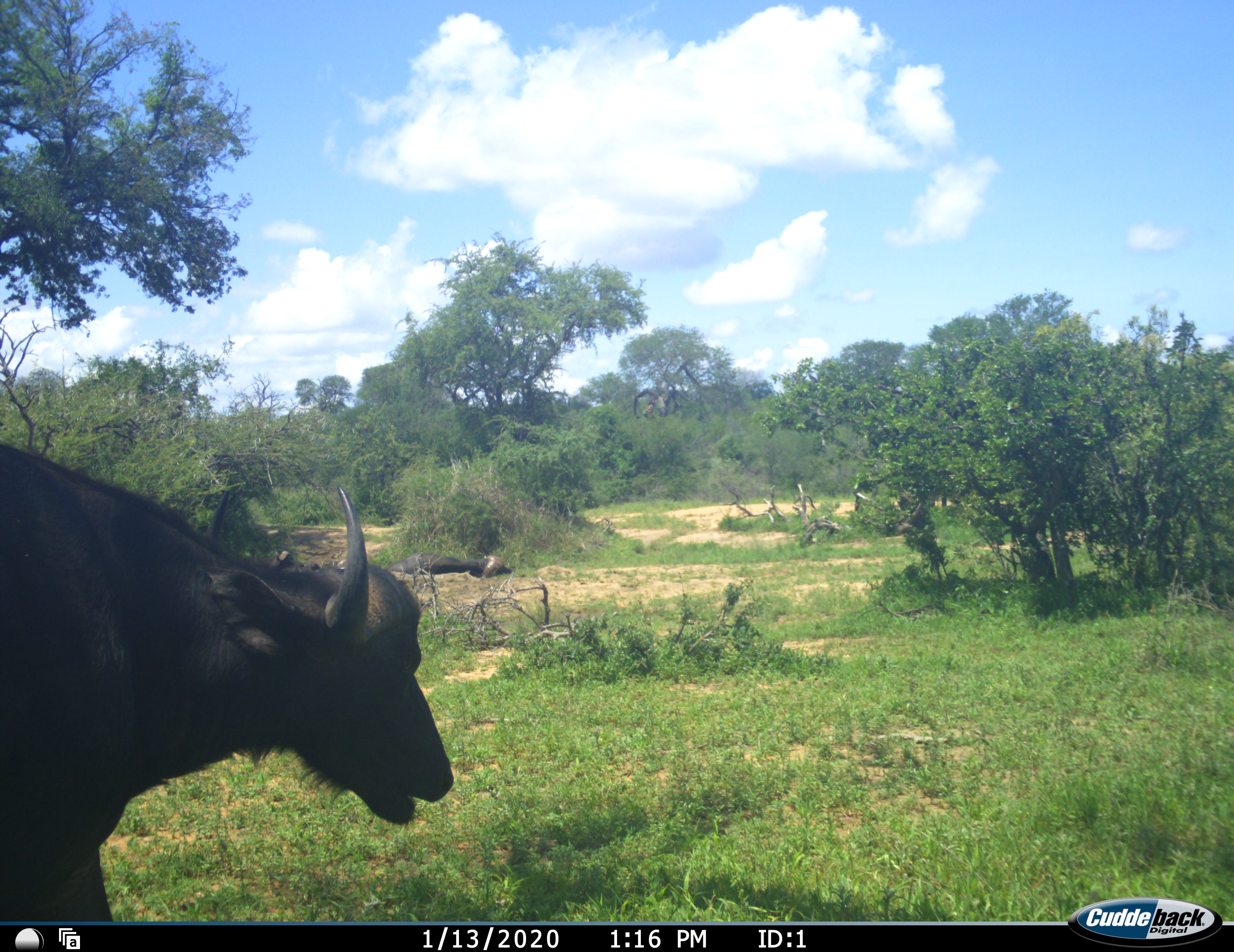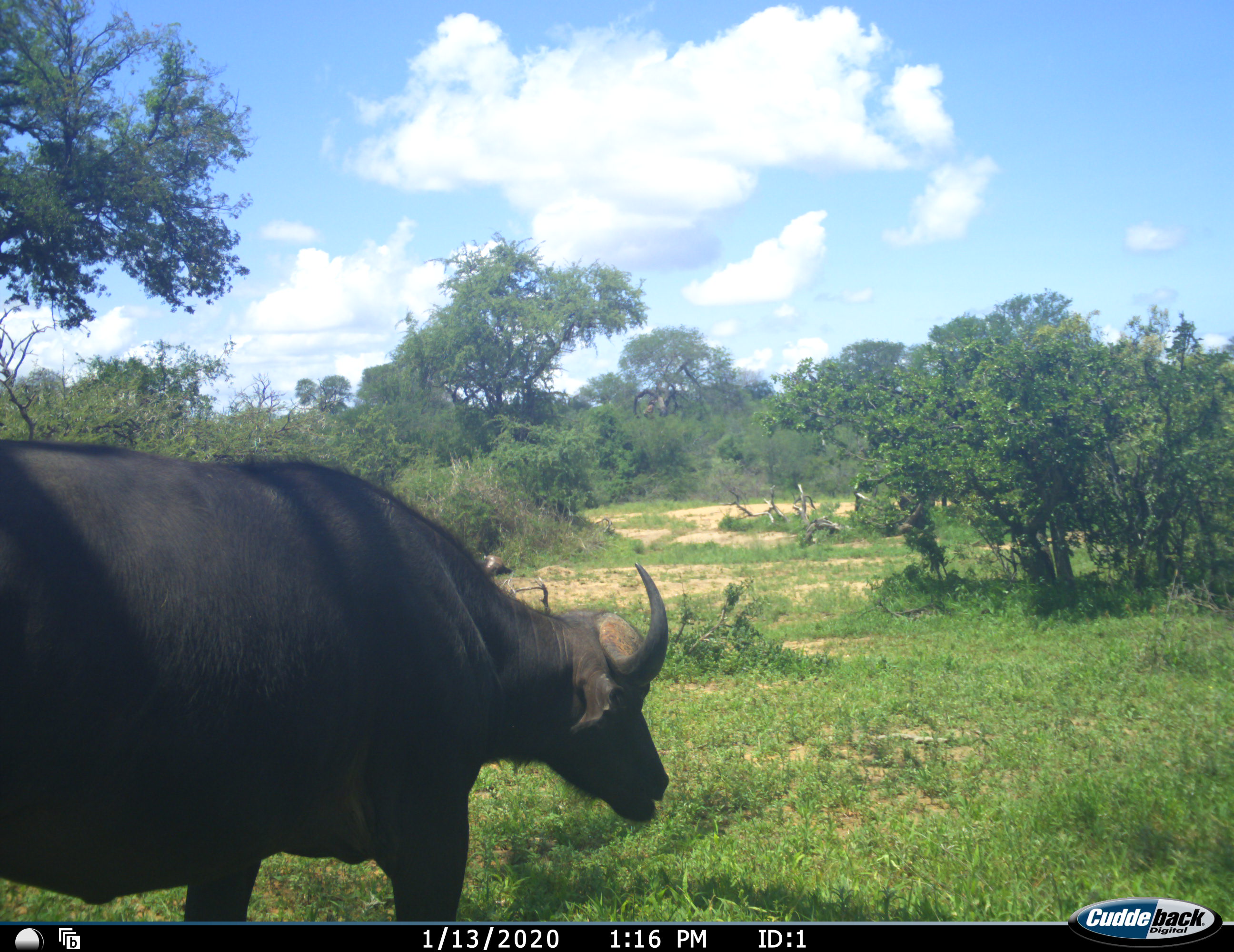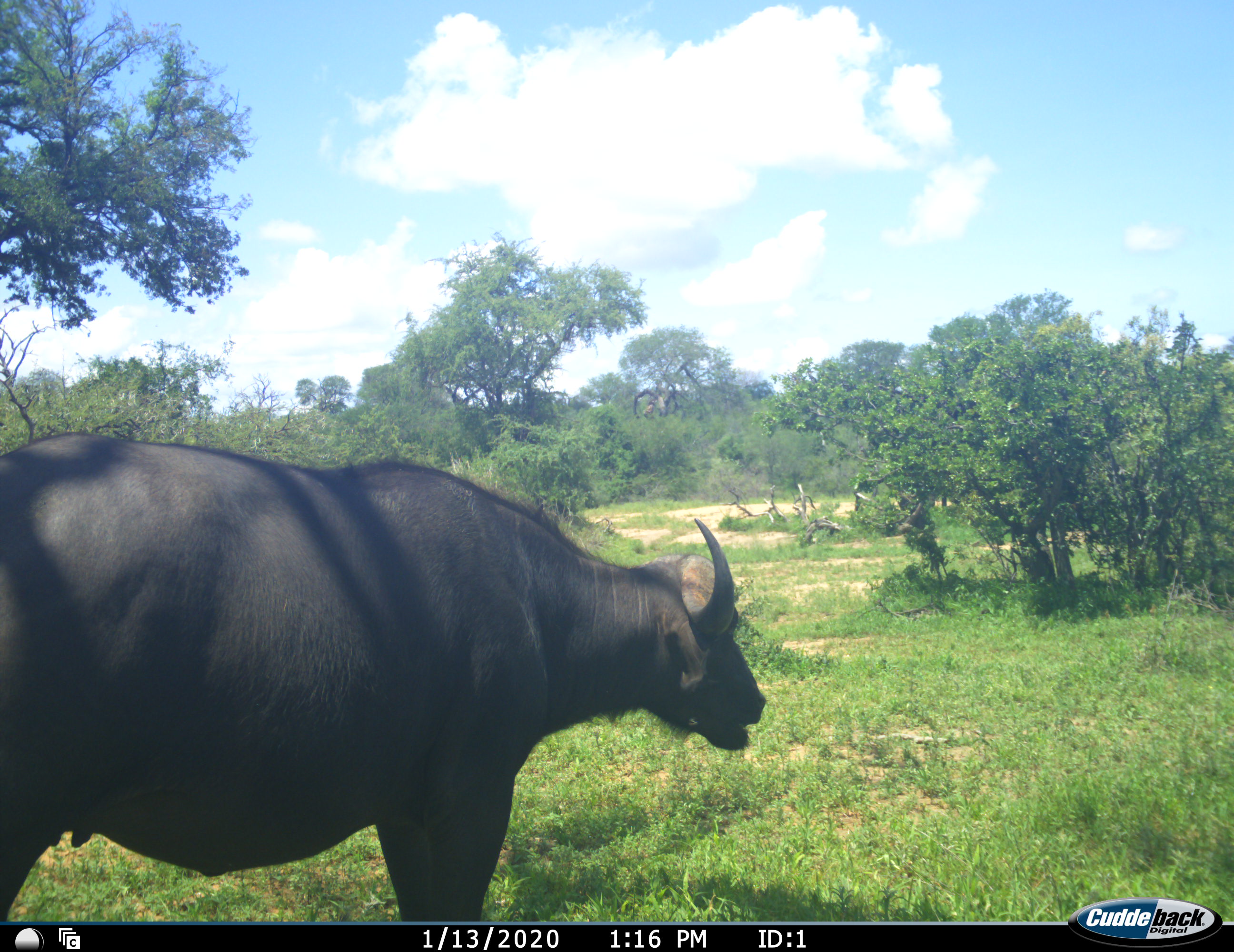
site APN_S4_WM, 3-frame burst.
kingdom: Animalia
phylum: Chordata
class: Mammalia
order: Artiodactyla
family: Bovidae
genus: Syncerus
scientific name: Syncerus caffer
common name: african buffalo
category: buffalo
Buffalo (african buffalo) (Syncerus caffer), count 2. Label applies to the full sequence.